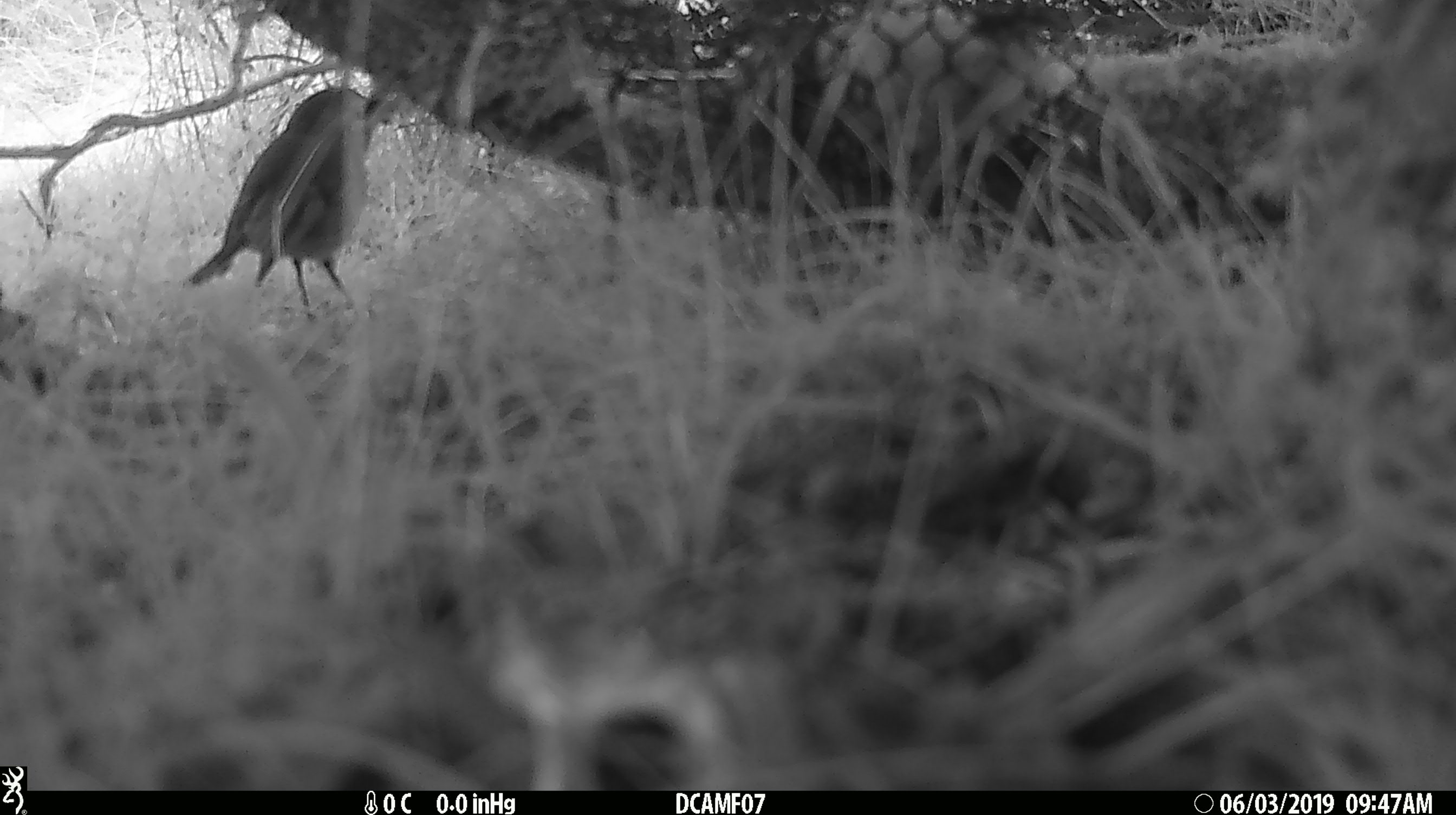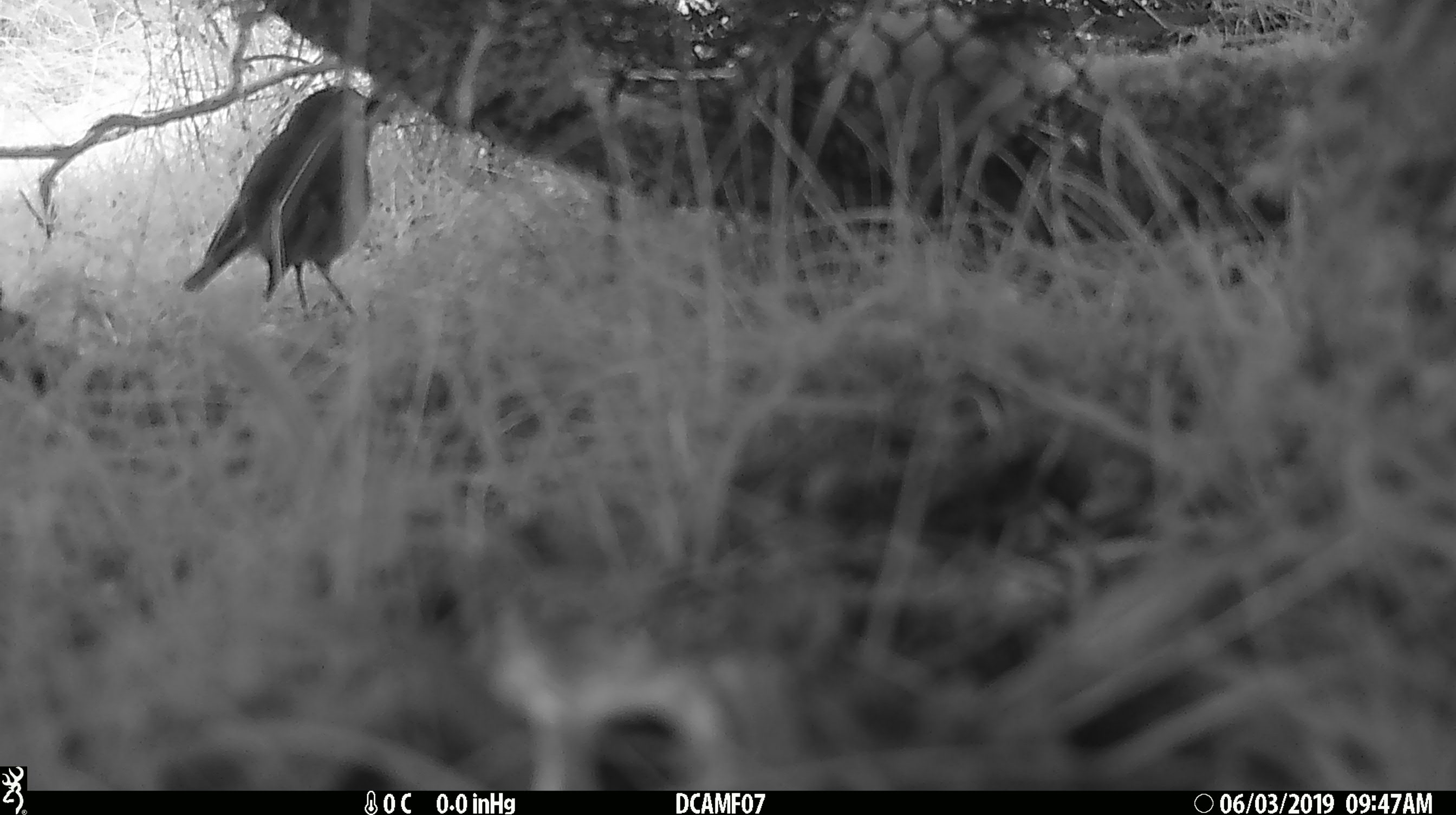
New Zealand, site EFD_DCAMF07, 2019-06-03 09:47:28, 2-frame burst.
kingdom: Animalia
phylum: Chordata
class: Aves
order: Passeriformes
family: Petroicidae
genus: Petroica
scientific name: Petroica australis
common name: new zealand robin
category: robin